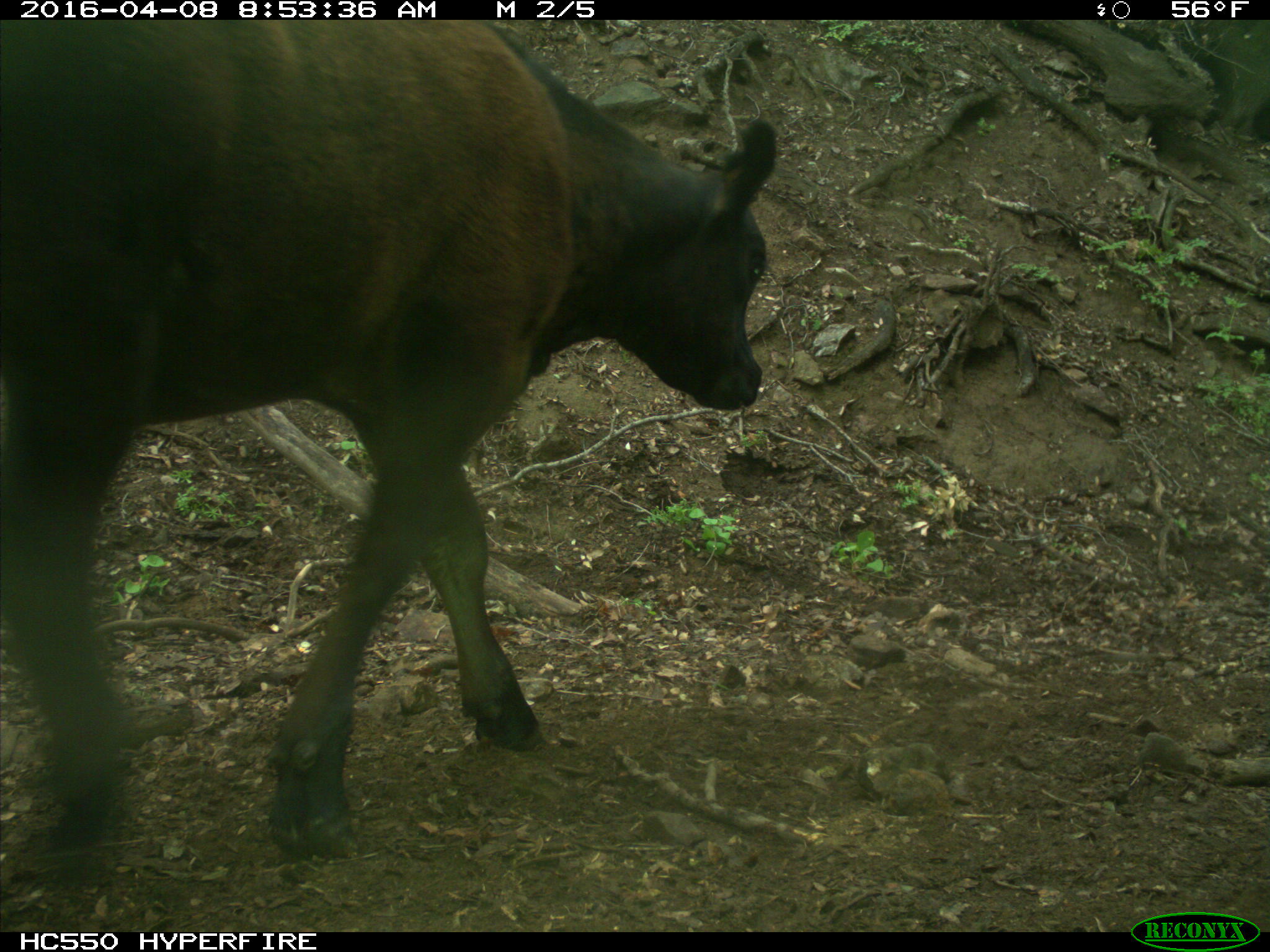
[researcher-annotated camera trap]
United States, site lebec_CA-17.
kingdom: Animalia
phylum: Chordata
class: Mammalia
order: Artiodactyla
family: Bovidae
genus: Bos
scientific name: Bos taurus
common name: domestic cow